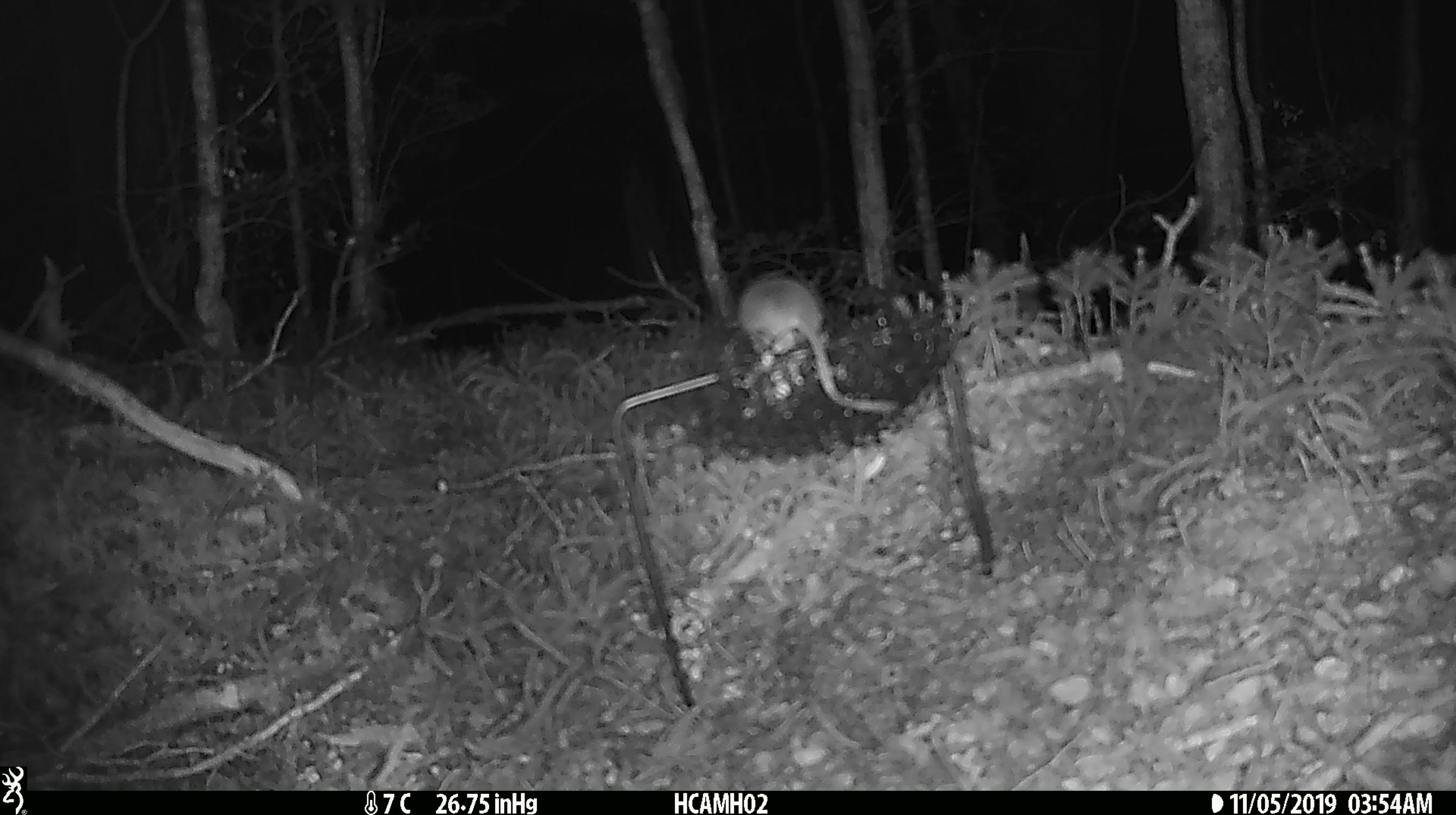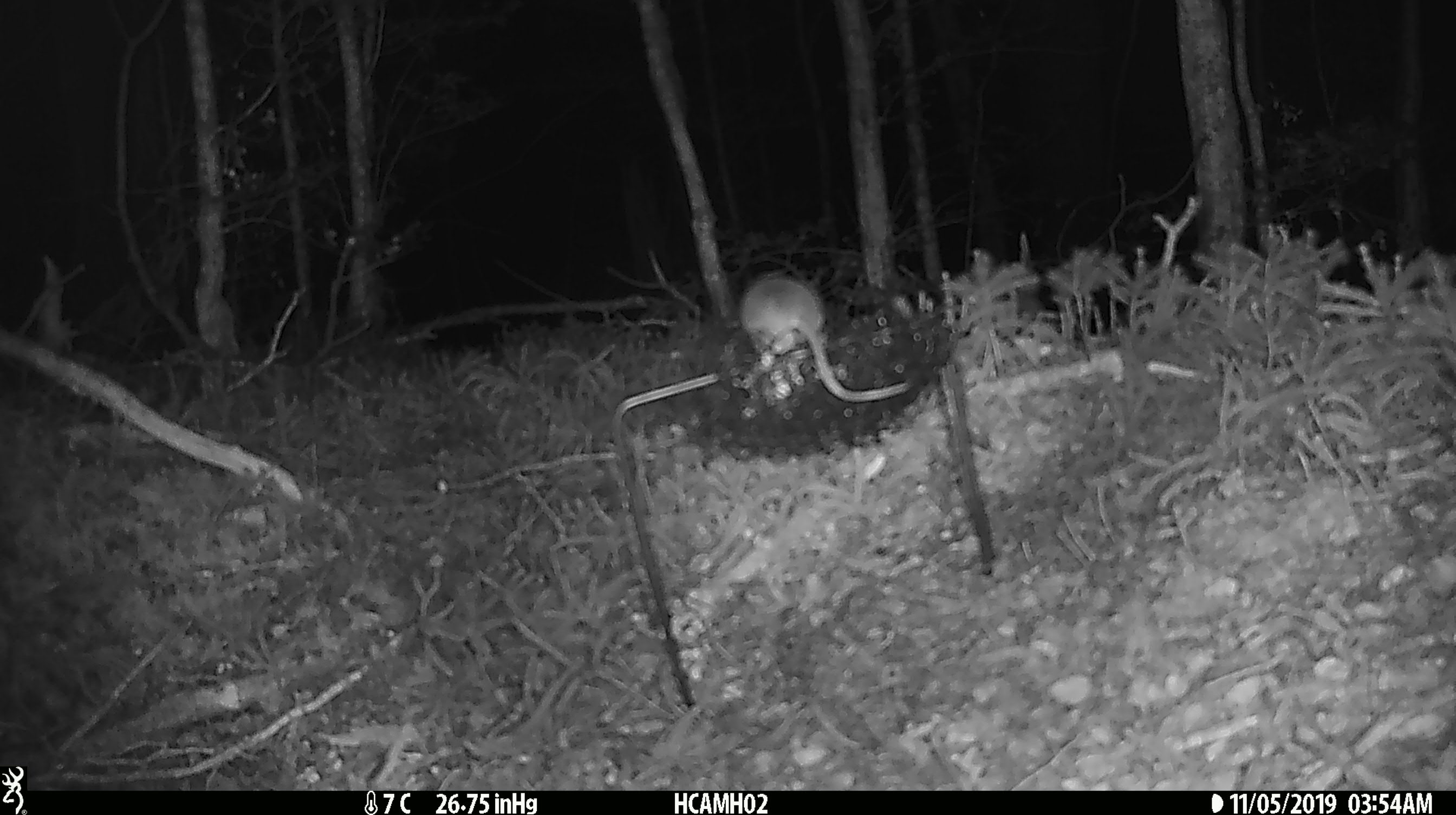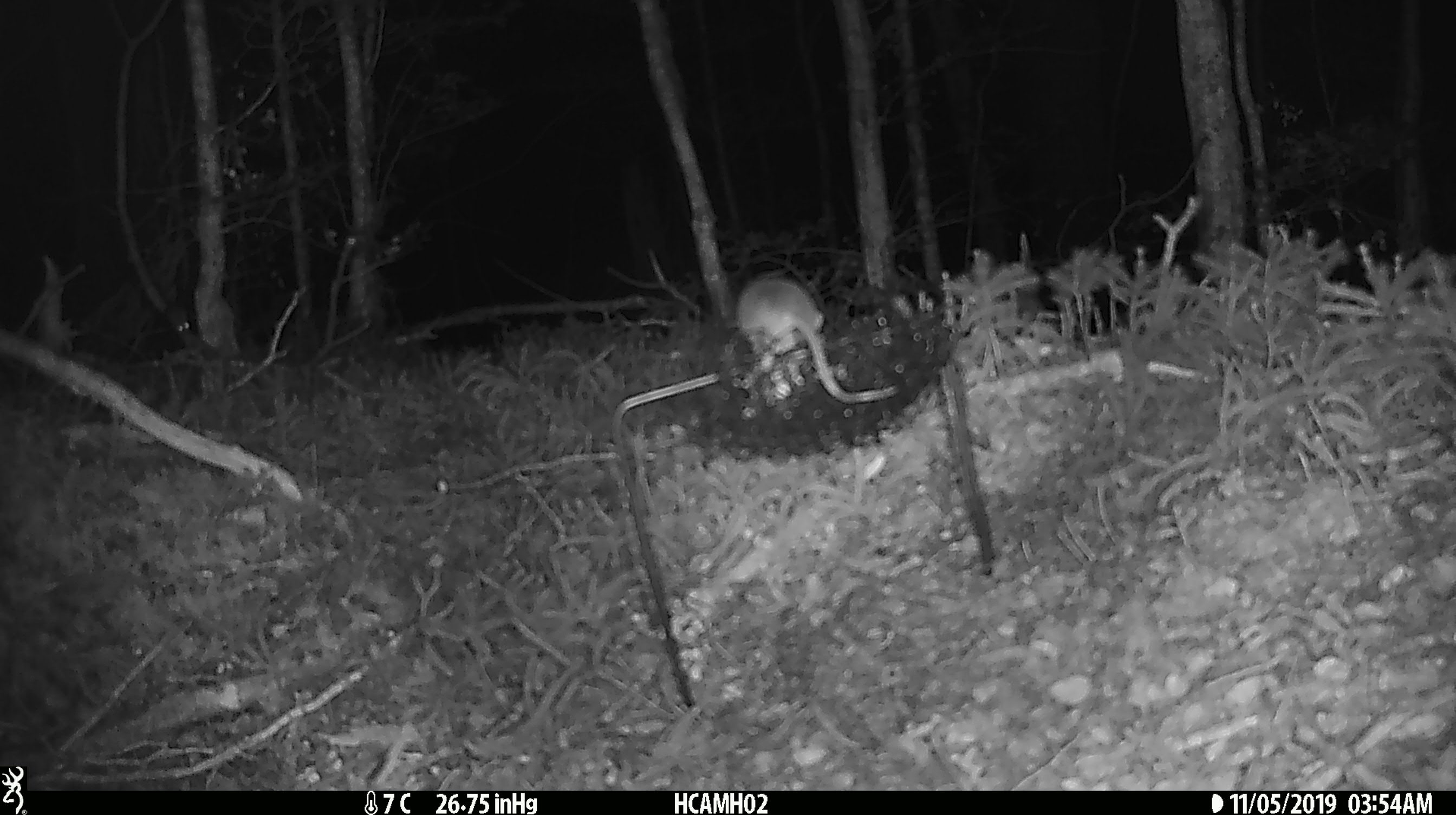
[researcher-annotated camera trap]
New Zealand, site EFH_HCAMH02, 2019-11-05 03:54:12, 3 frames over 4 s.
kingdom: Animalia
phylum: Chordata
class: Mammalia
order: Rodentia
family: Muridae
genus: Mus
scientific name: Mus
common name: mouse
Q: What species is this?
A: Mouse (Mus).